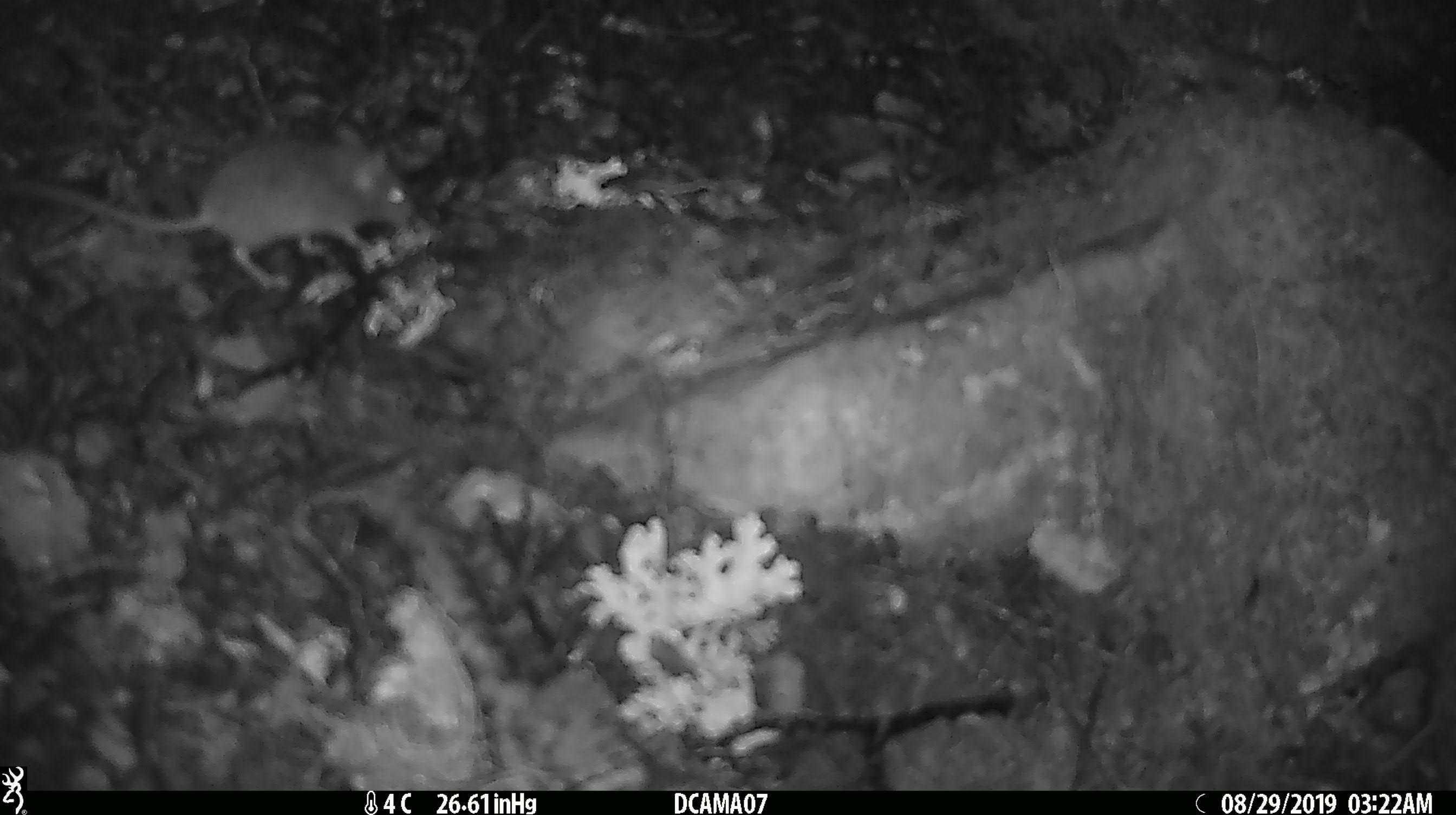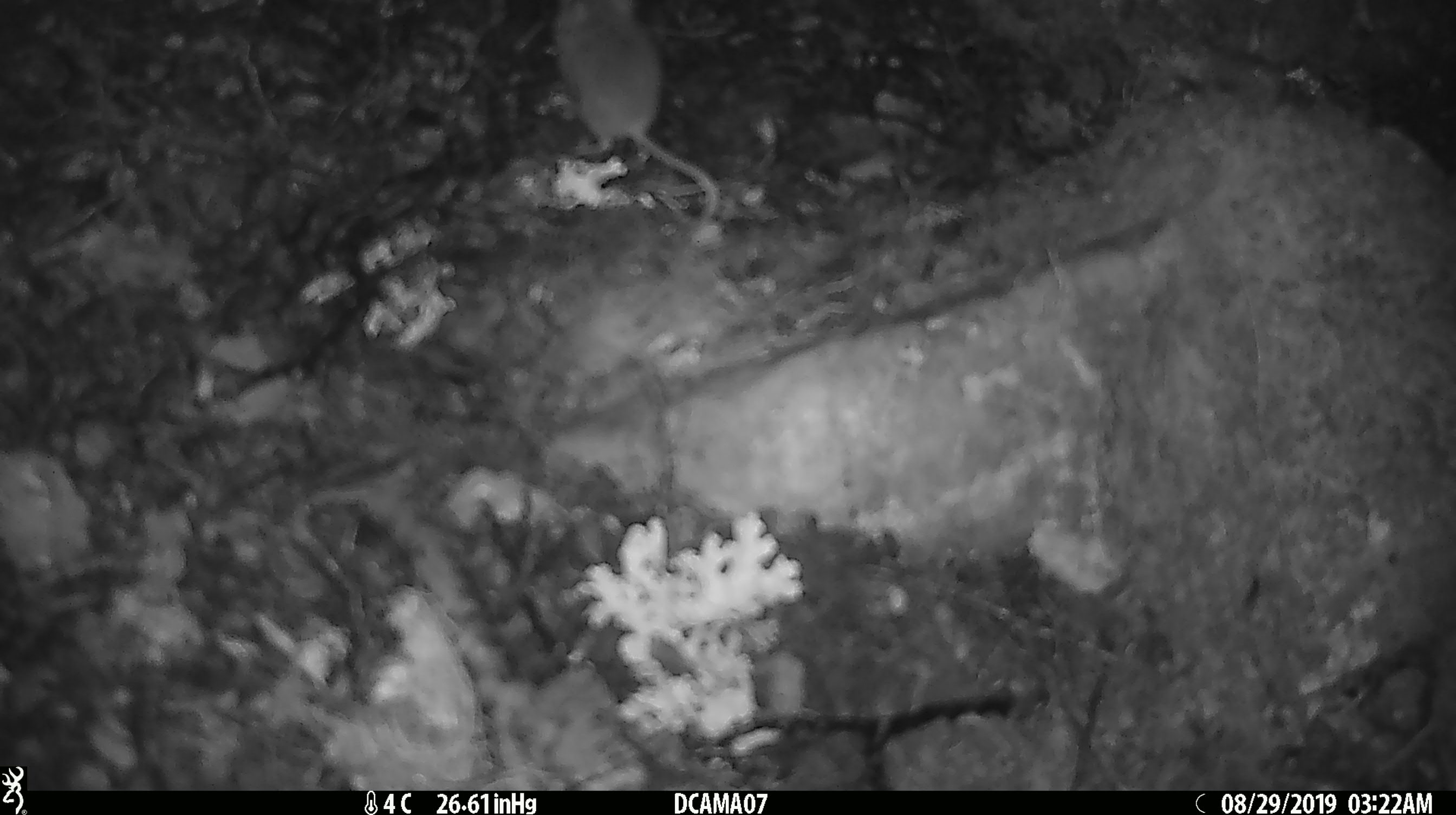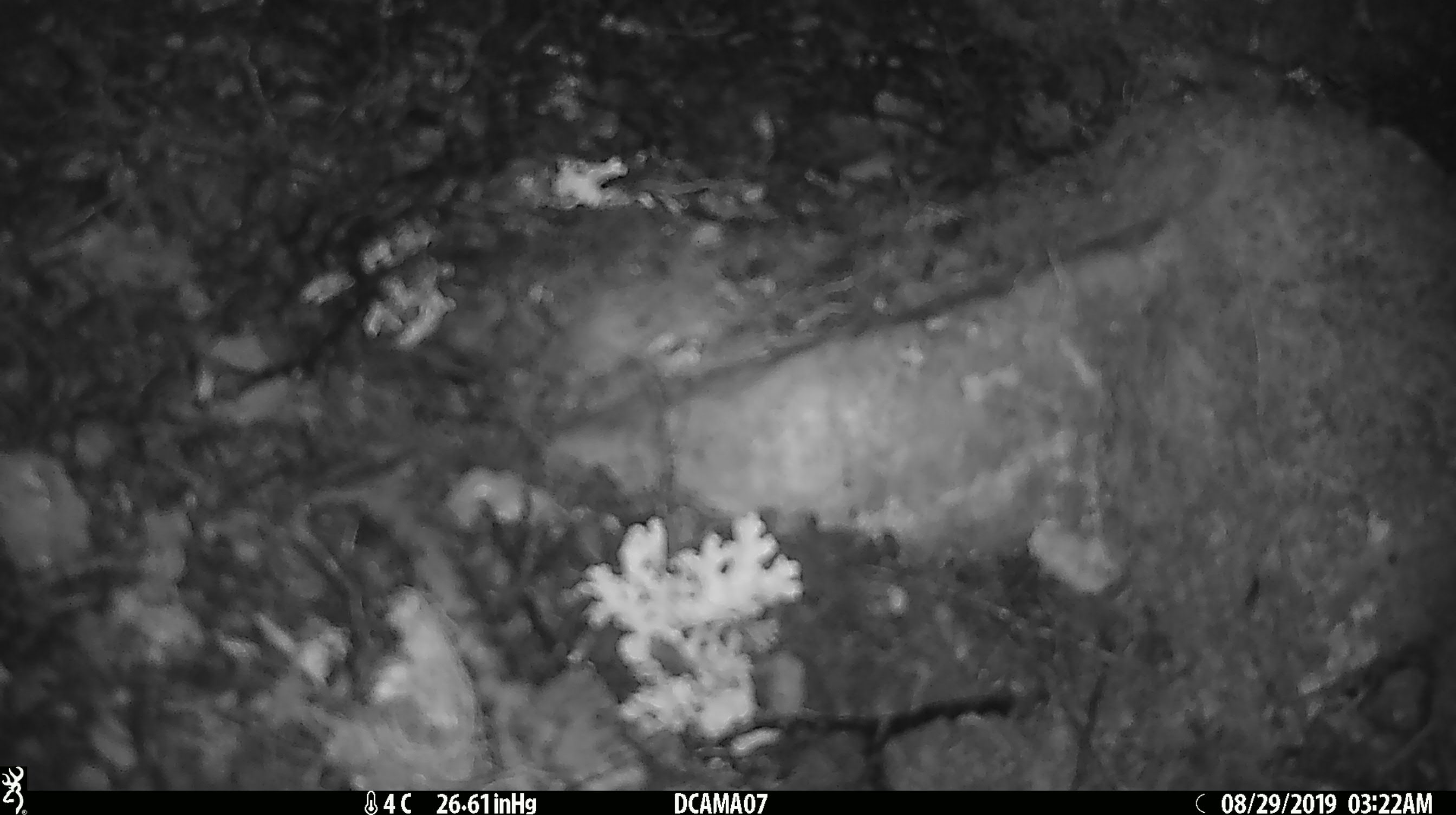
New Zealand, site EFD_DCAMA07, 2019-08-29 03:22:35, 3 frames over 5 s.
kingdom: Animalia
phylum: Chordata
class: Mammalia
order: Rodentia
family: Muridae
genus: Mus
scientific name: Mus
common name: mouse